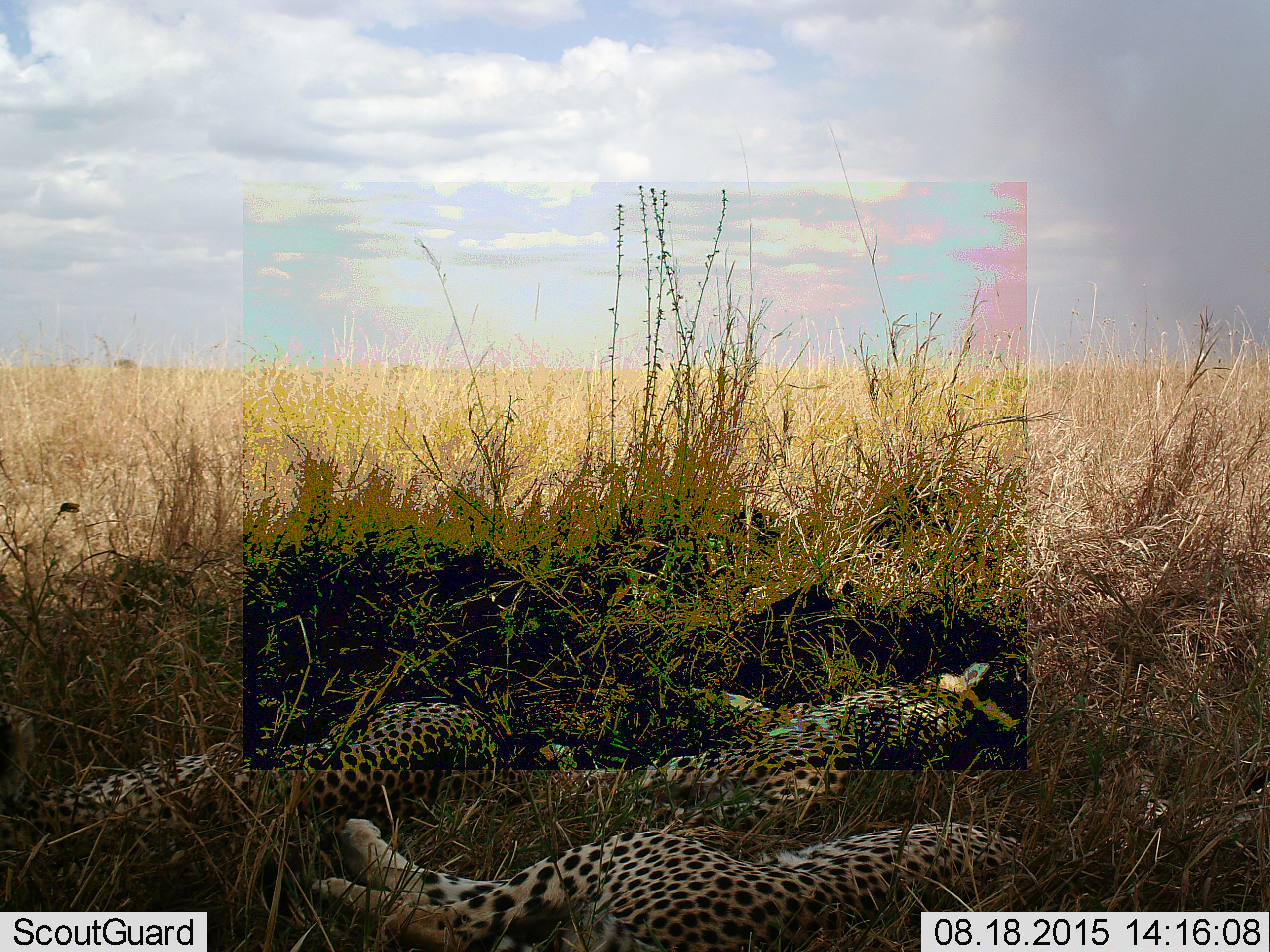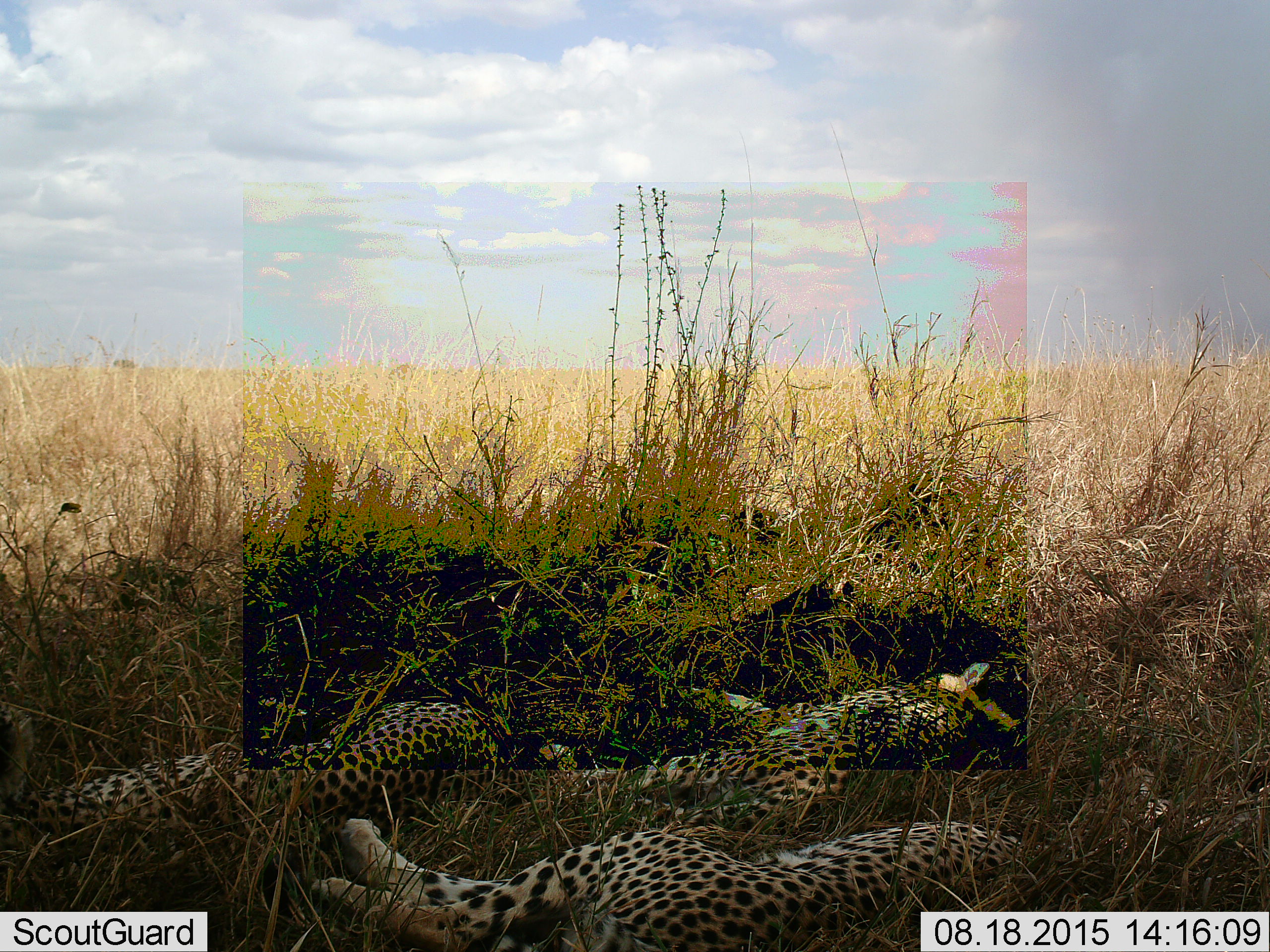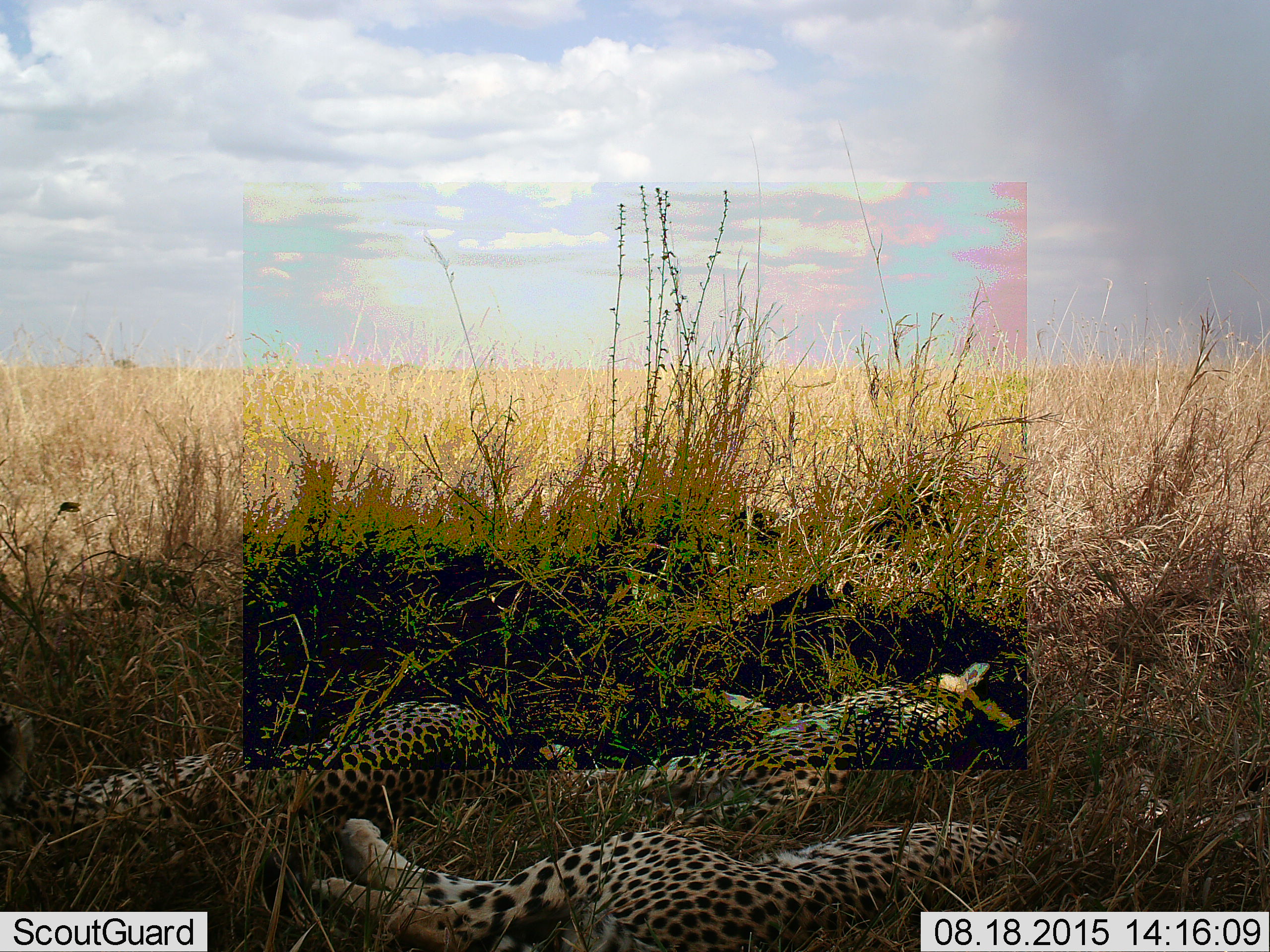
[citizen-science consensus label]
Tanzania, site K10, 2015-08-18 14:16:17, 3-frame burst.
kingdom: Animalia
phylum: Chordata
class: Mammalia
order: Carnivora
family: Felidae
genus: Acinonyx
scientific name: Acinonyx jubatus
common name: cheetah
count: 3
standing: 0%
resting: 100%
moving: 0%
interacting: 0%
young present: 29%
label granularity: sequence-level